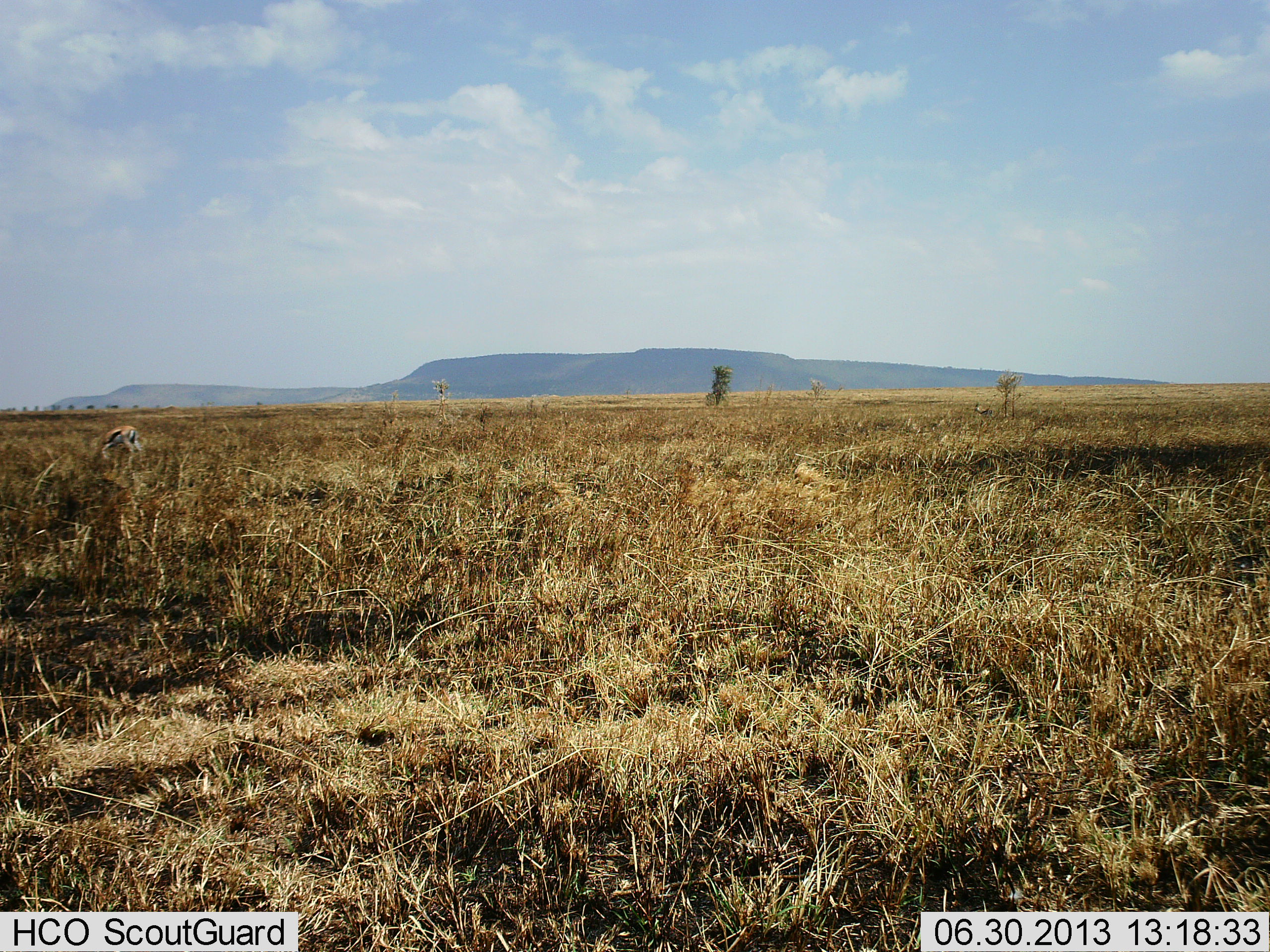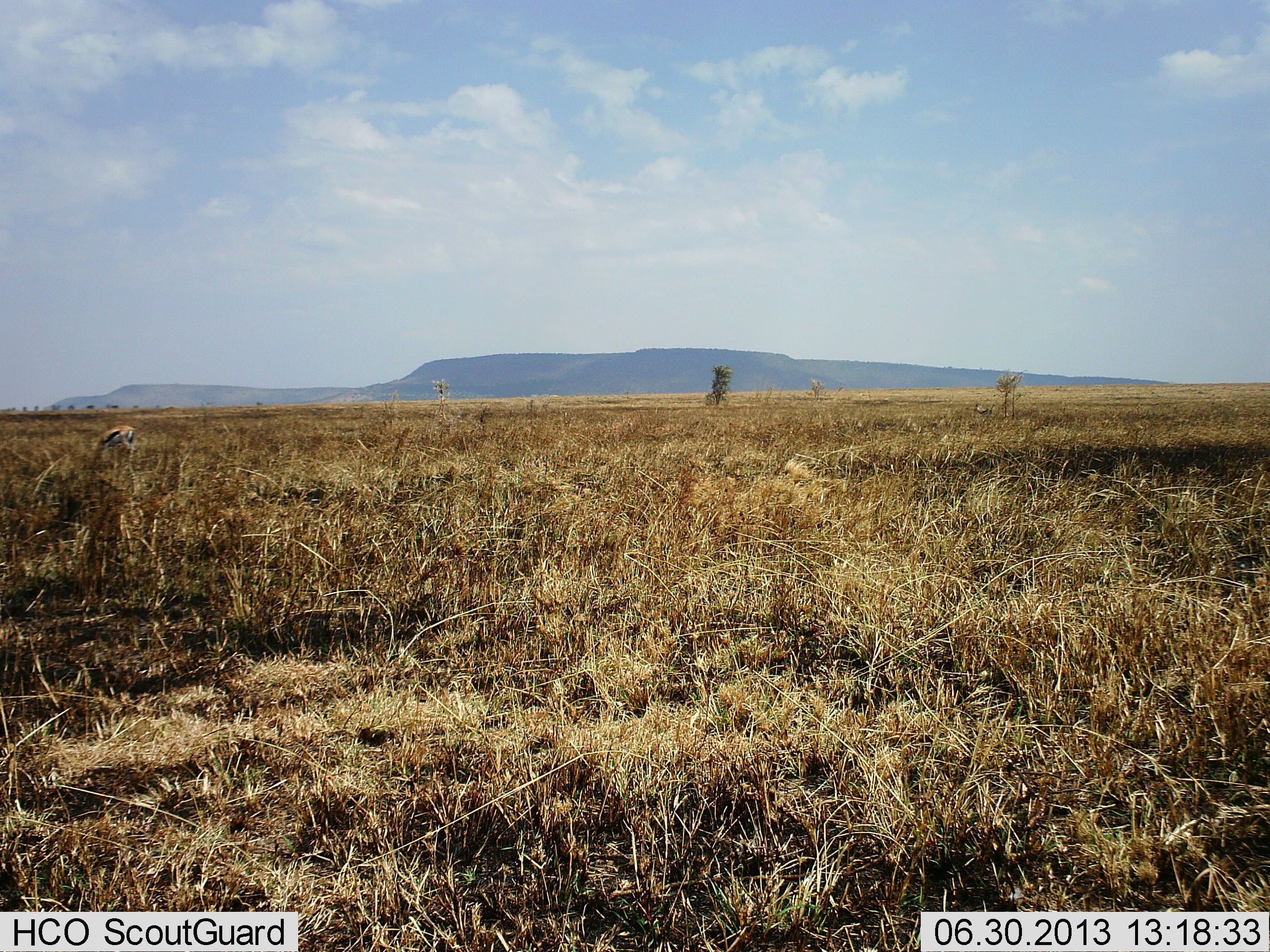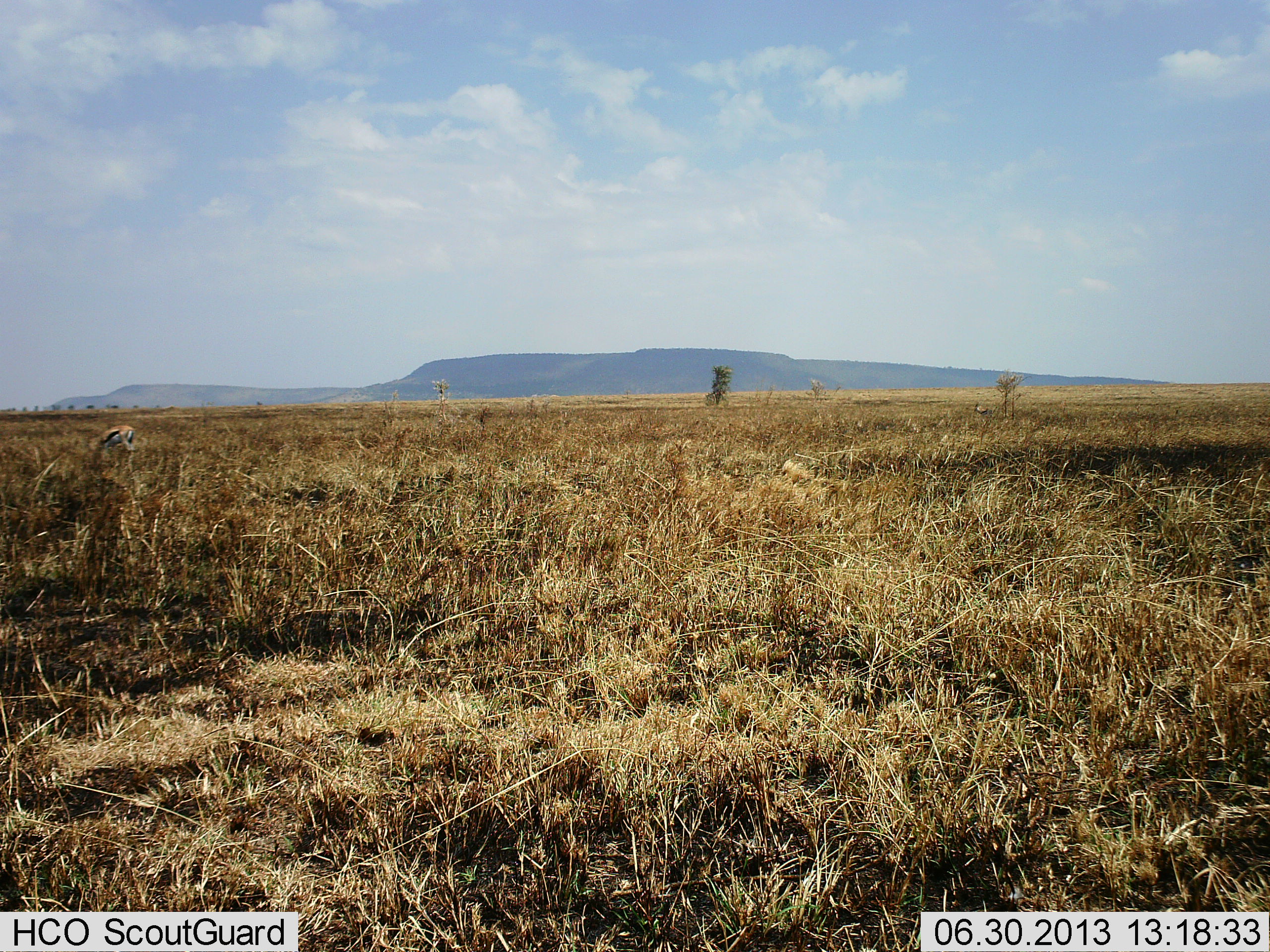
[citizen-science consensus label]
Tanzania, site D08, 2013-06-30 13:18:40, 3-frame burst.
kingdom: Animalia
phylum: Chordata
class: Mammalia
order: Artiodactyla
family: Bovidae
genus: Eudorcas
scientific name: Eudorcas thomsonii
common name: thomson's gazelle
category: gazellethomsons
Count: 1.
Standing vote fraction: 19%.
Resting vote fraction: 0%.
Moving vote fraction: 0%.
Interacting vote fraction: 0%.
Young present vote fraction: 0%.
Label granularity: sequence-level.